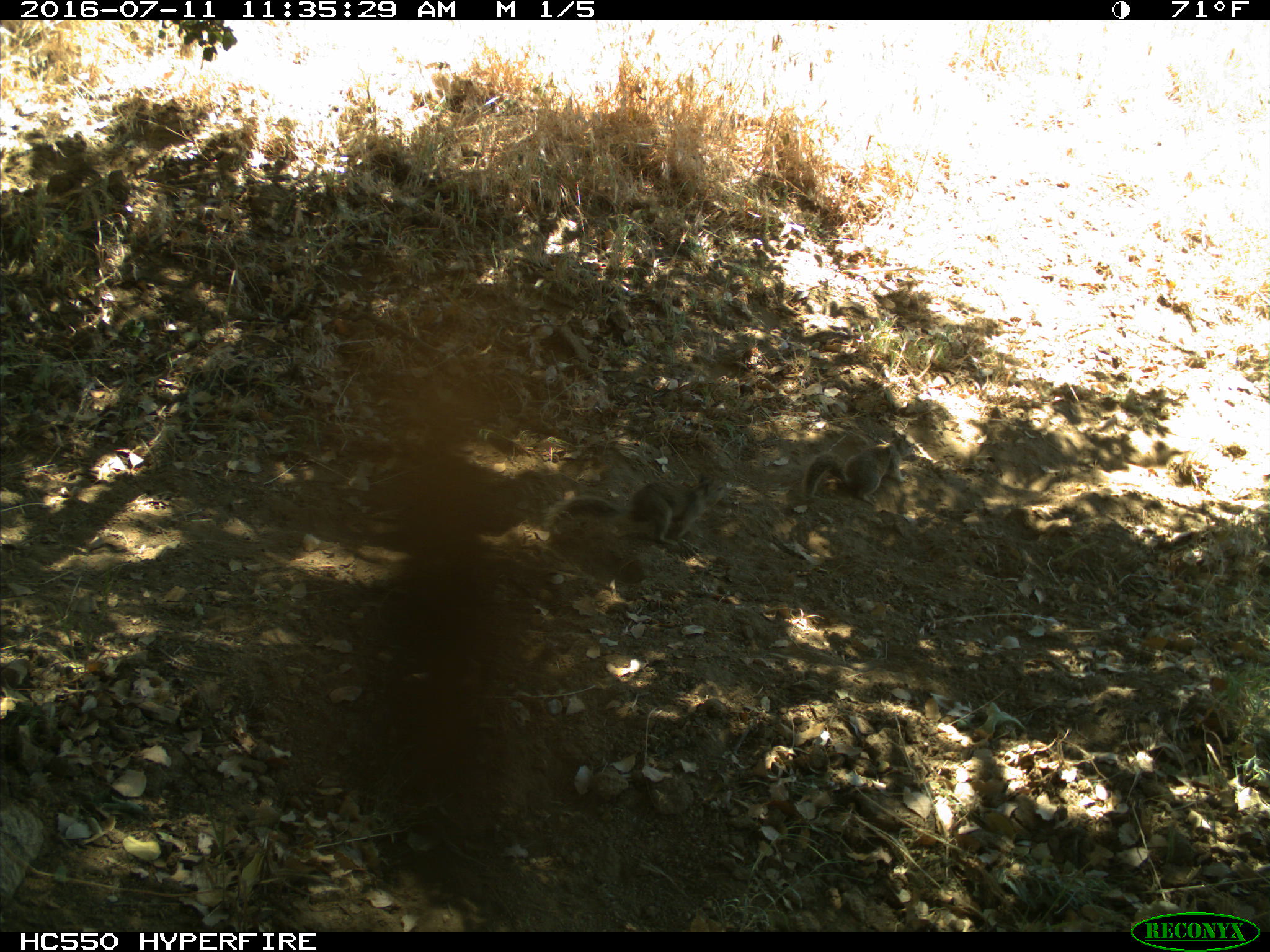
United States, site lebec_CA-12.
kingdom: Animalia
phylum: Chordata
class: Mammalia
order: Rodentia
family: Sciuridae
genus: Otospermophilus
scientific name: Otospermophilus beecheyi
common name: california ground squirrel